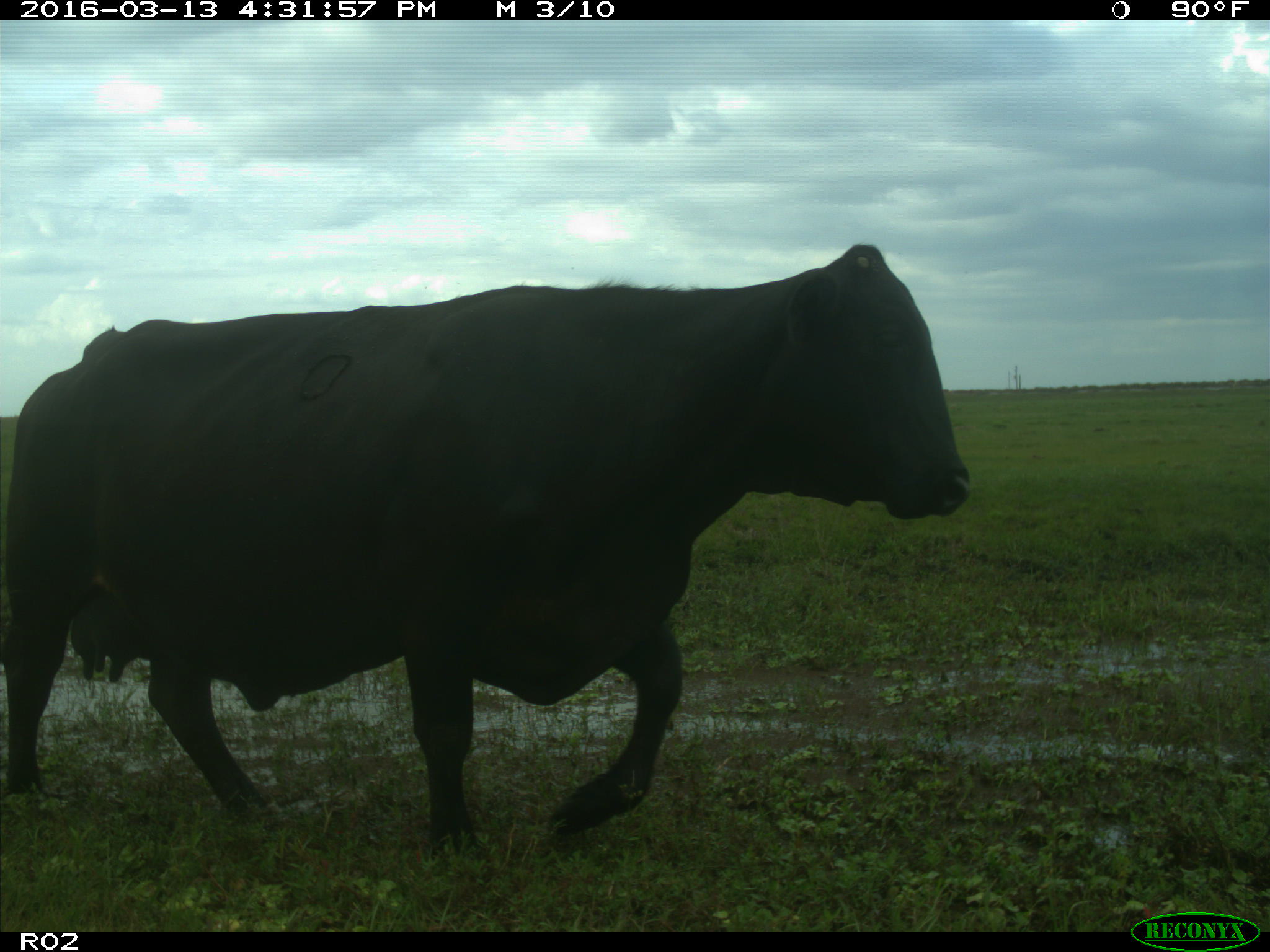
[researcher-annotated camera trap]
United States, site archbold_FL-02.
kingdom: Animalia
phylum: Chordata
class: Mammalia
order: Artiodactyla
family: Bovidae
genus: Bos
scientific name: Bos taurus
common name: domestic cow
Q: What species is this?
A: Bos taurus (domestic cow).